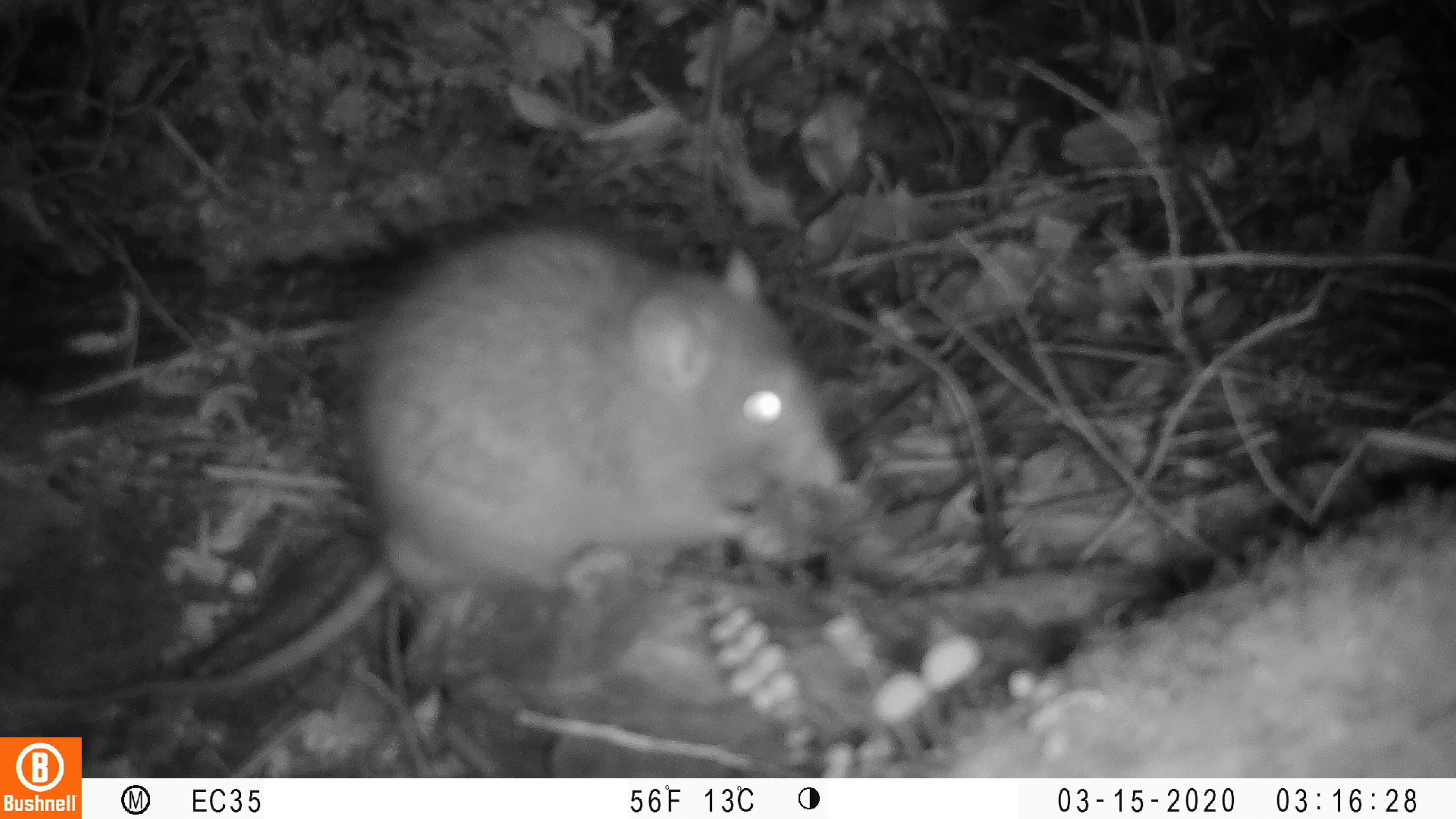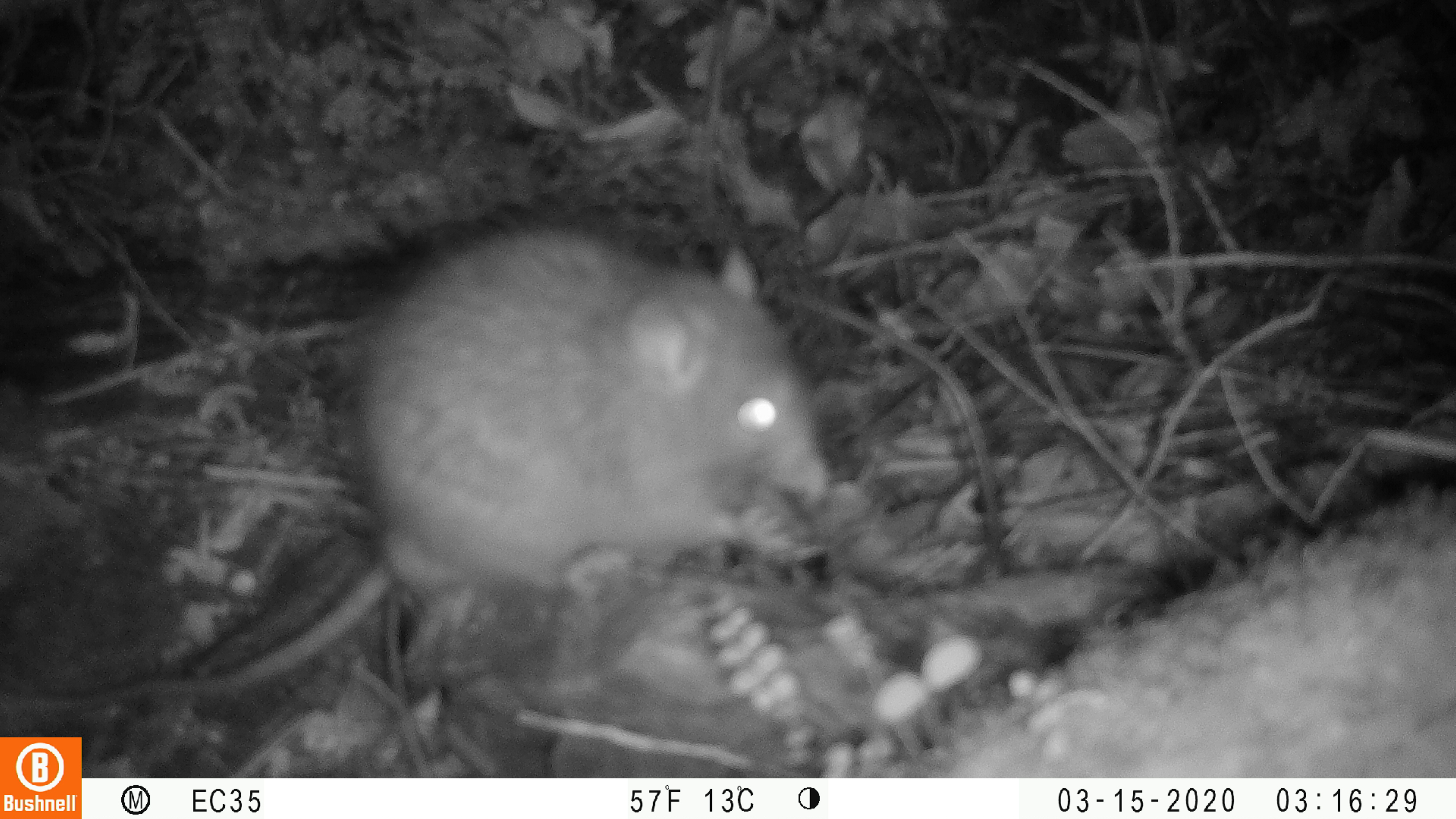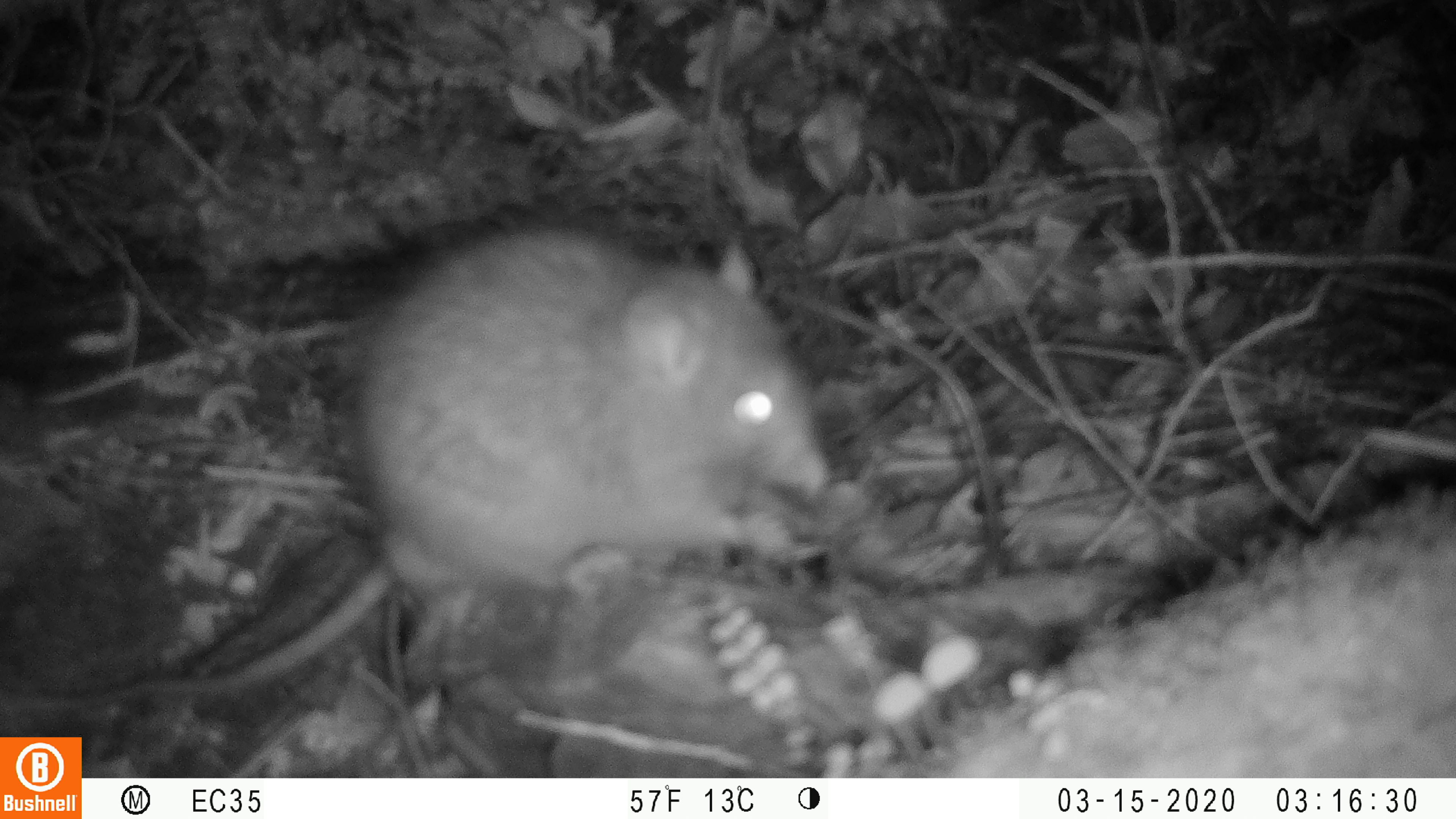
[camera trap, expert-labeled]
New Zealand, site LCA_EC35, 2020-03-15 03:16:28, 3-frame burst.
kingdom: Animalia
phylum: Chordata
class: Mammalia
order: Rodentia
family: Muridae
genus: Rattus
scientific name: Rattus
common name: rat